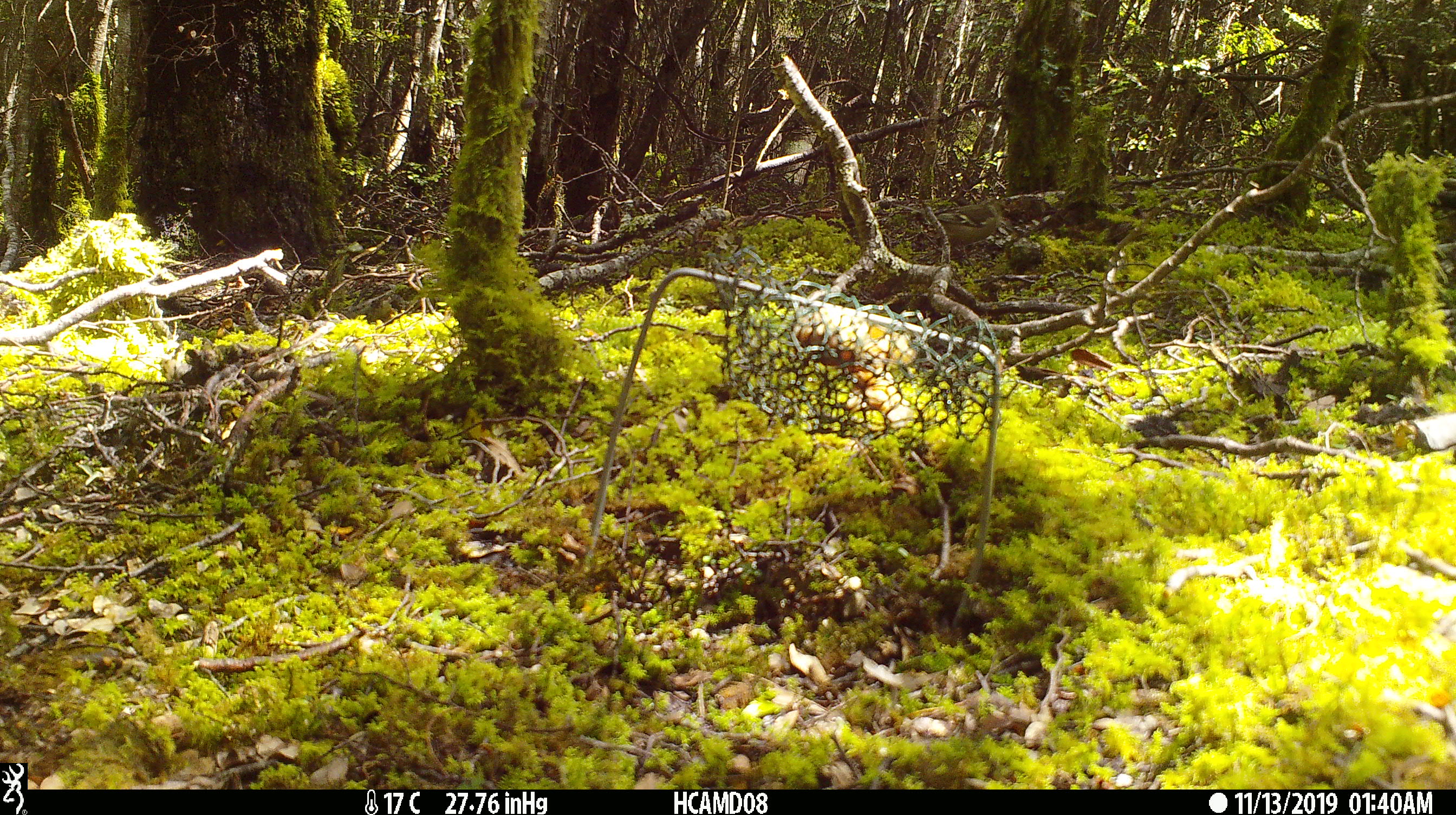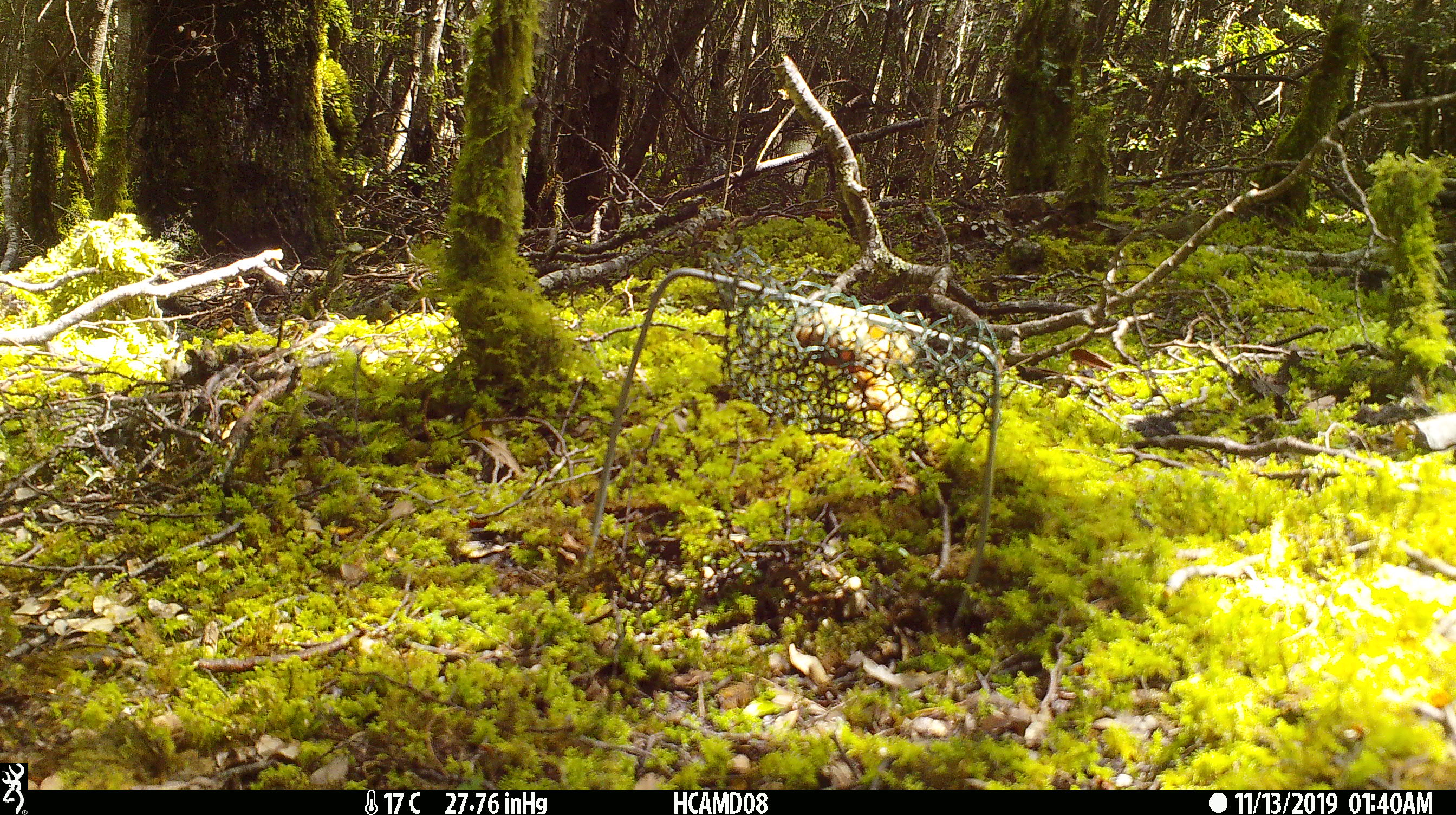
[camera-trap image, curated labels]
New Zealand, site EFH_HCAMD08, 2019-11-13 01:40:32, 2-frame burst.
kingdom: Animalia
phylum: Chordata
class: Aves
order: Passeriformes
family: Fringillidae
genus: Fringilla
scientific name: Fringilla coelebs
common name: common chaffinch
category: chaffinch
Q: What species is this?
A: Chaffinch (common chaffinch) (Fringilla coelebs).